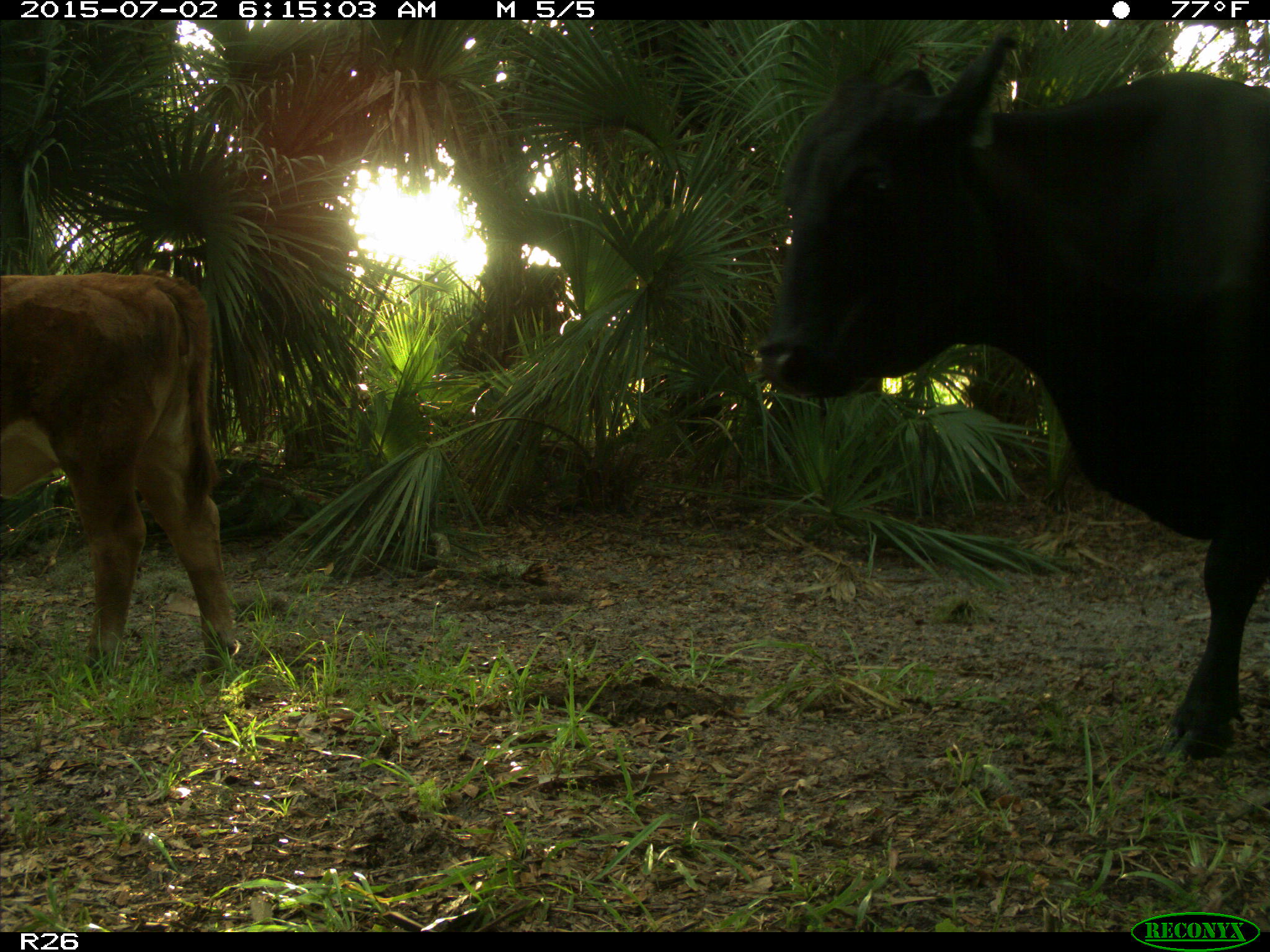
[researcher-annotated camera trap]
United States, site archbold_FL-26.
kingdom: Animalia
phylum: Chordata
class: Mammalia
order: Artiodactyla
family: Bovidae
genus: Bos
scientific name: Bos taurus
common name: domestic cow